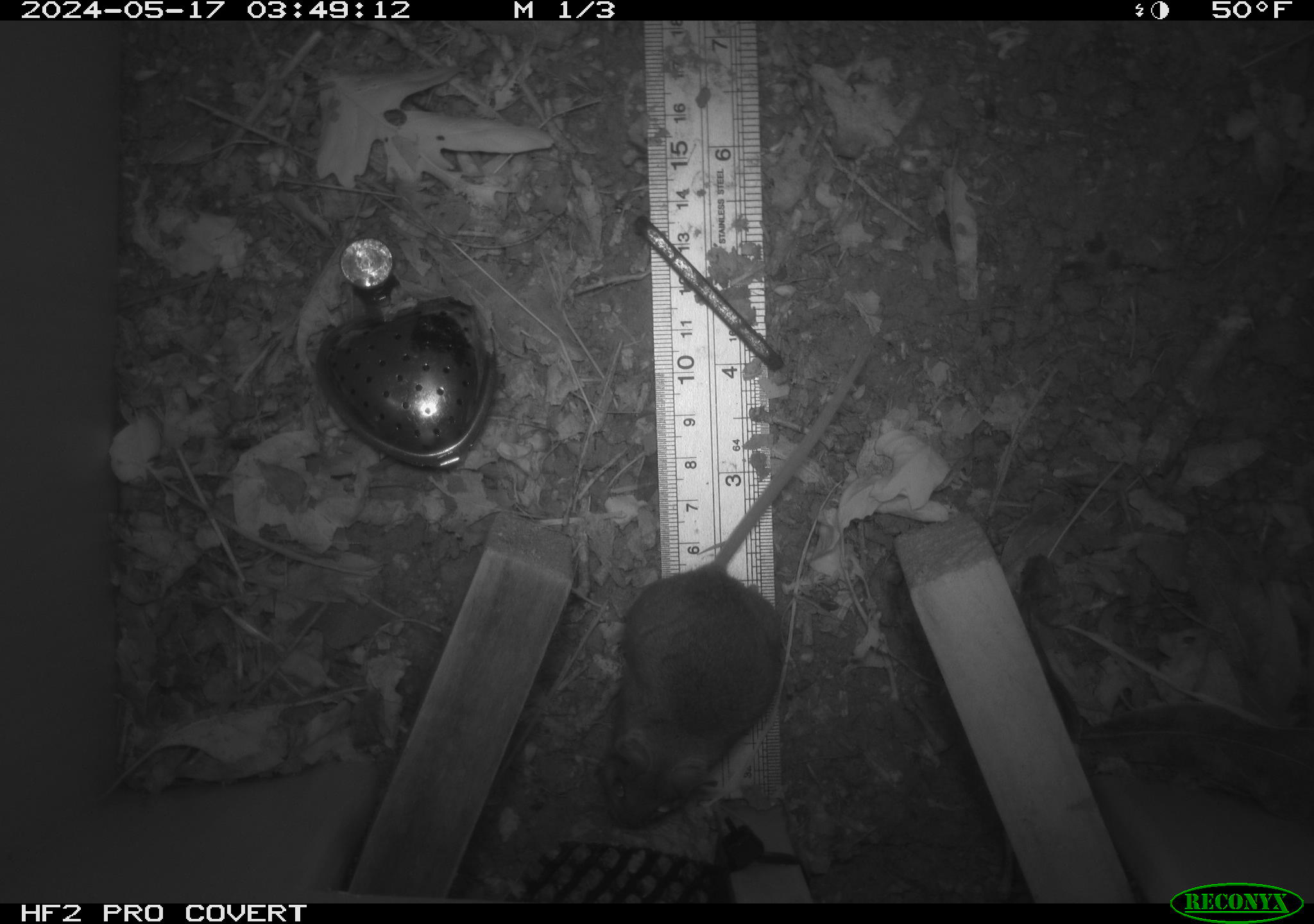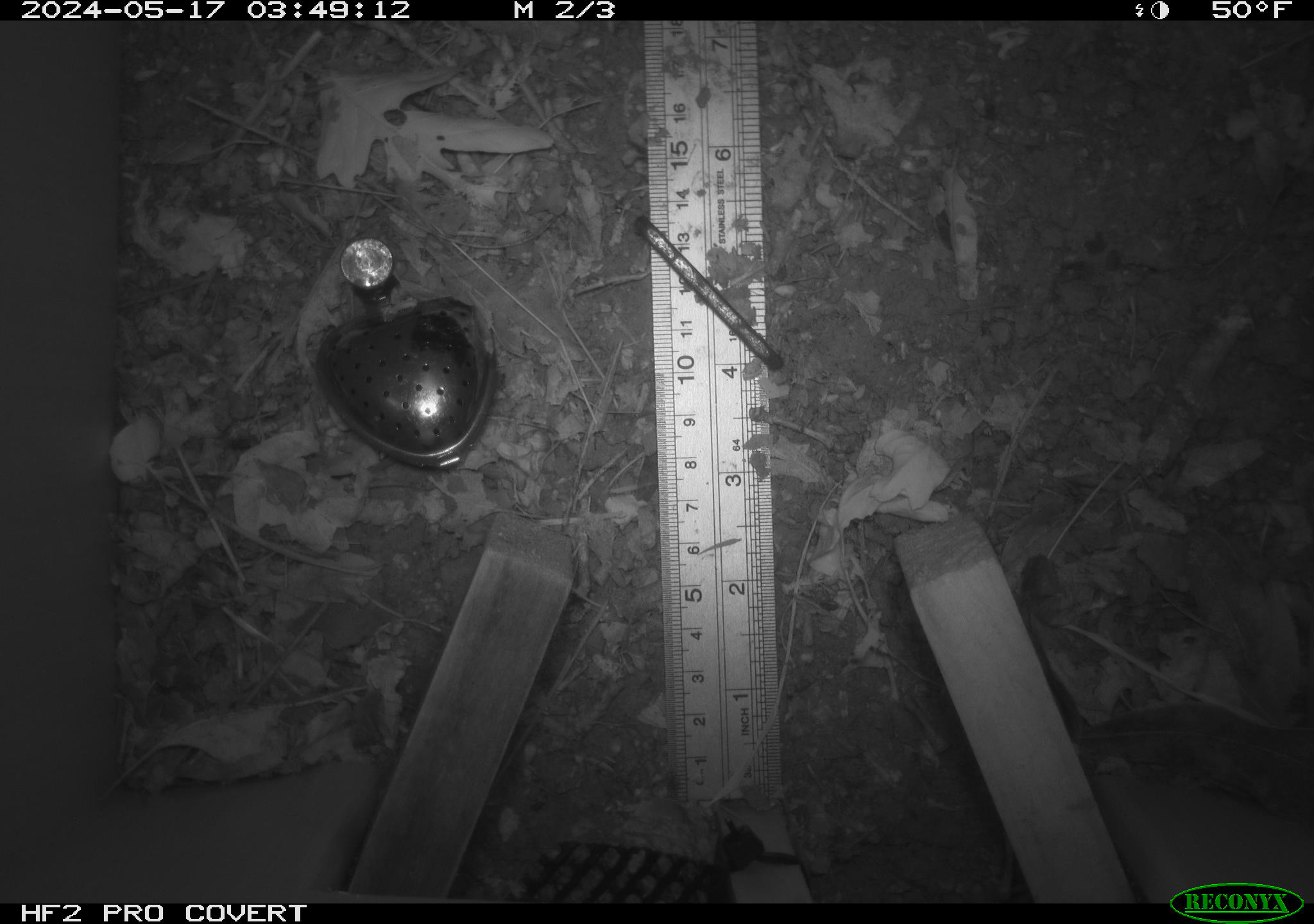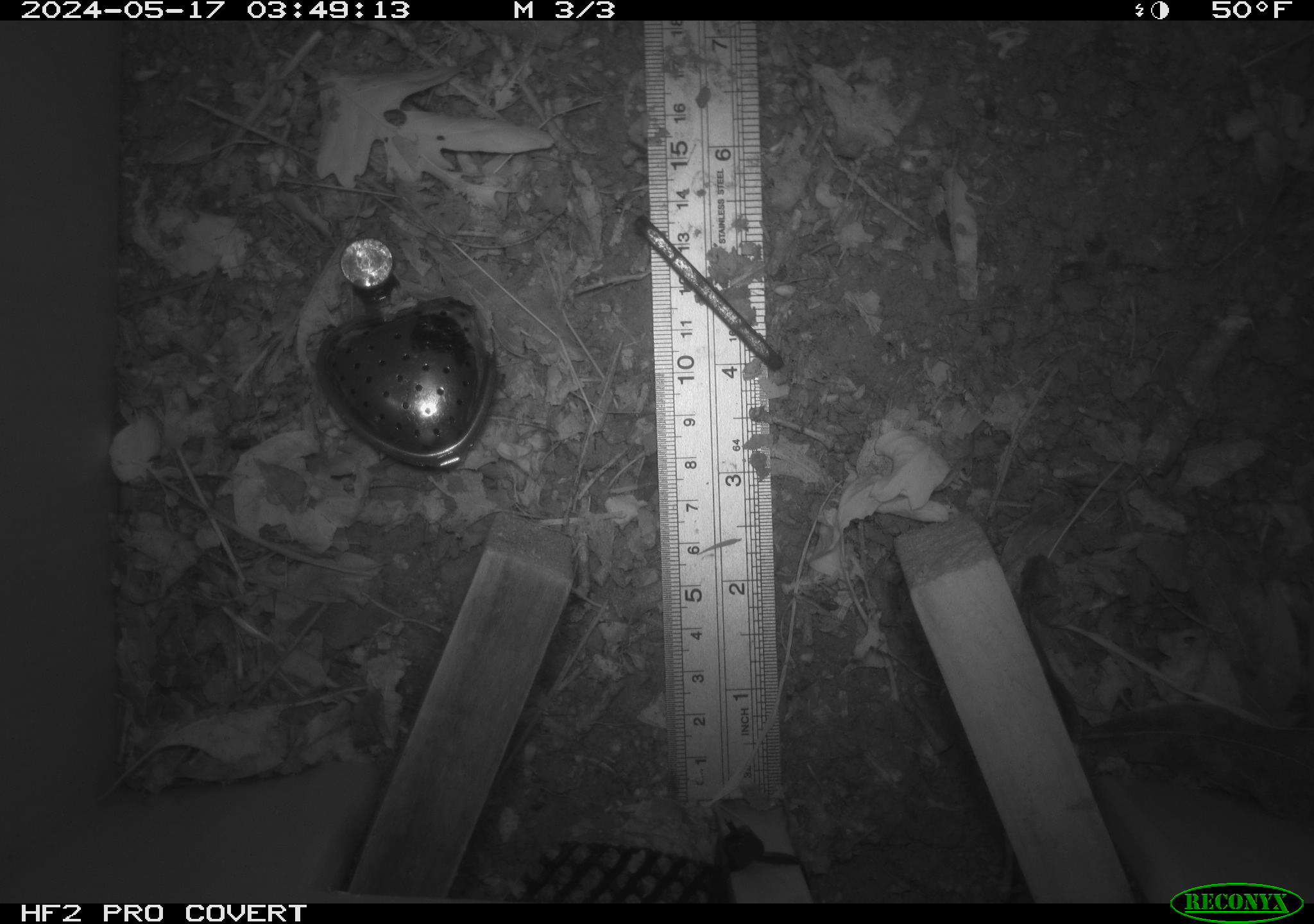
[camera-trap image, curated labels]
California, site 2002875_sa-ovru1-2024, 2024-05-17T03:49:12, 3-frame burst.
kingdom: Animalia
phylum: Chordata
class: Mammalia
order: Rodentia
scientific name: Rodentia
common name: rodent